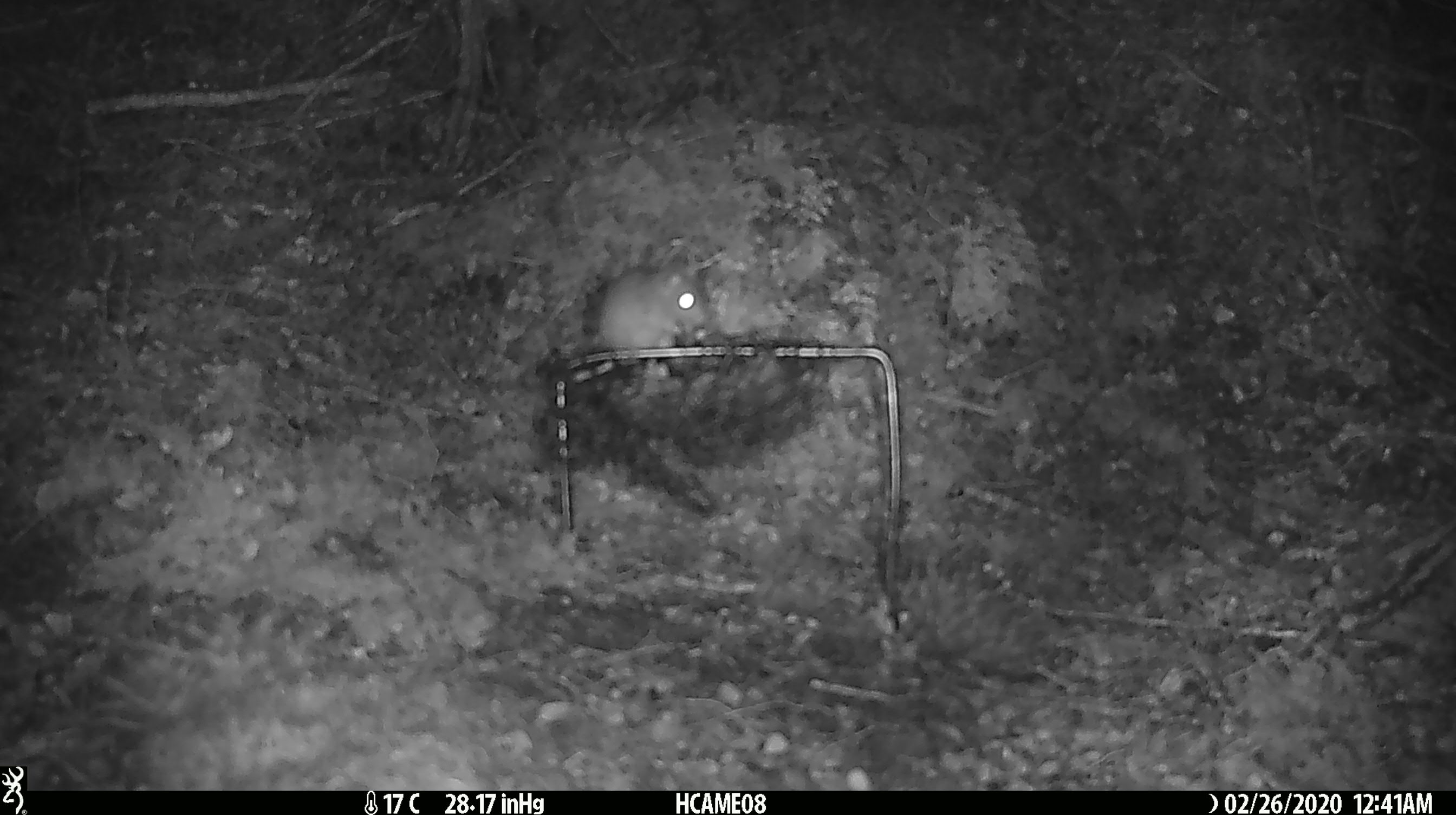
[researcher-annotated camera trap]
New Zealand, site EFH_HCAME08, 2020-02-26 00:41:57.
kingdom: Animalia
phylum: Chordata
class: Mammalia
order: Rodentia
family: Muridae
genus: Mus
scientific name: Mus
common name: mouse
Mouse (Mus).